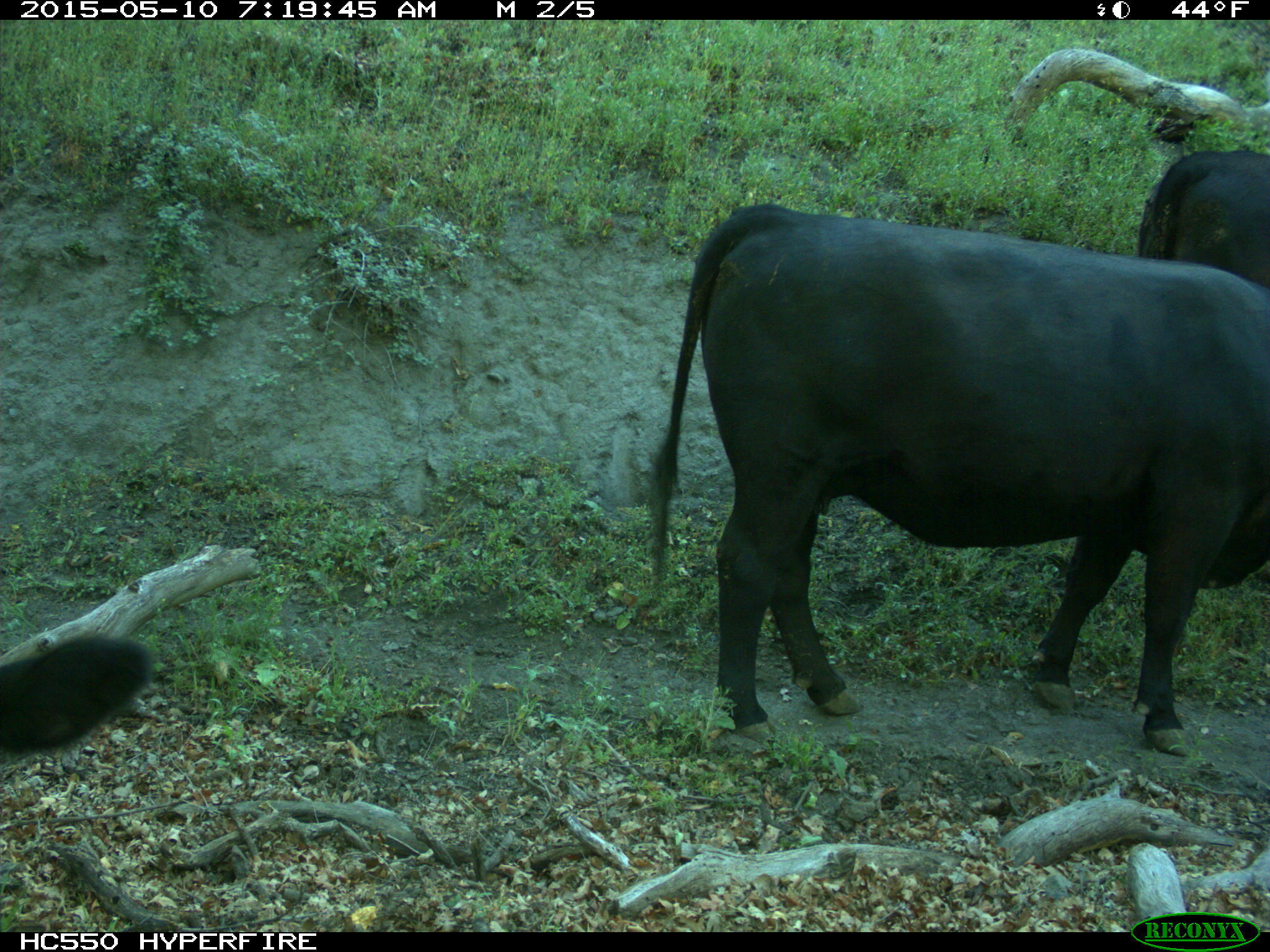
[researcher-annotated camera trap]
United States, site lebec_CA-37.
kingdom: Animalia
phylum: Chordata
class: Mammalia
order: Artiodactyla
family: Bovidae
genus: Bos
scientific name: Bos taurus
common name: domestic cow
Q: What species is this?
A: Bos taurus (domestic cow).